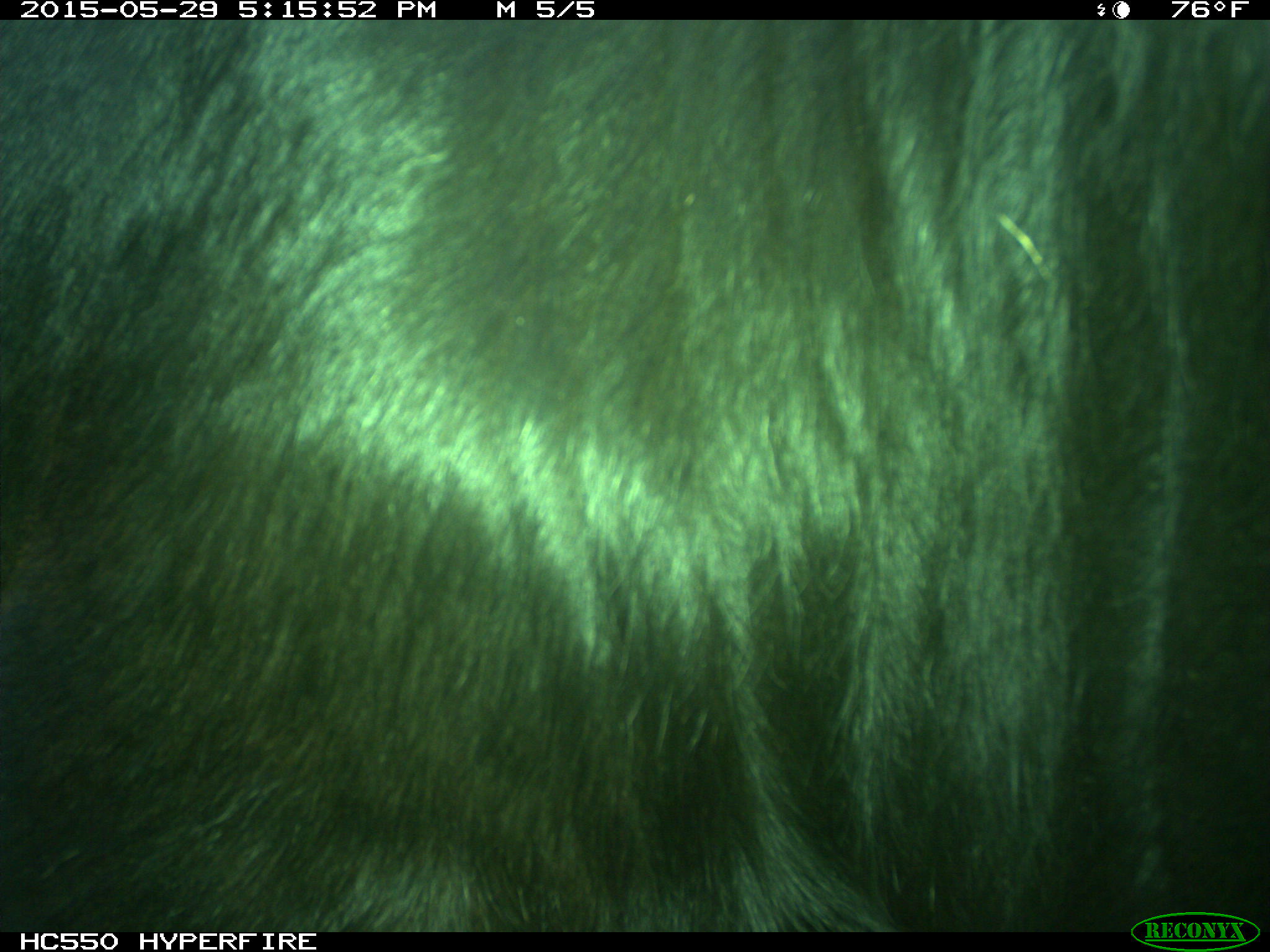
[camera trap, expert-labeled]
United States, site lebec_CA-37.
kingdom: Animalia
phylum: Chordata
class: Mammalia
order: Artiodactyla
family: Bovidae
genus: Bos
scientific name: Bos taurus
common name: domestic cow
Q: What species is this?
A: Bos taurus (domestic cow).